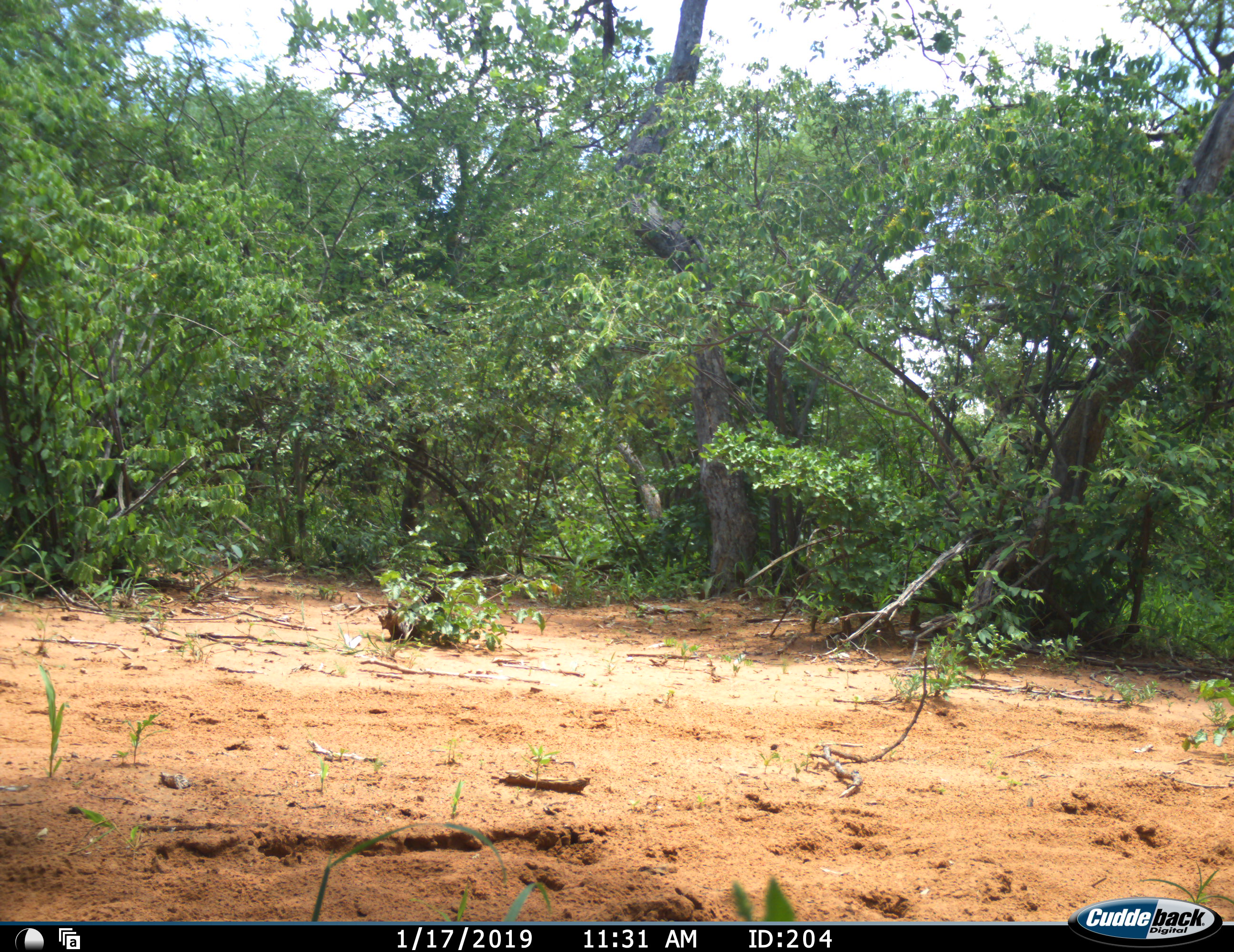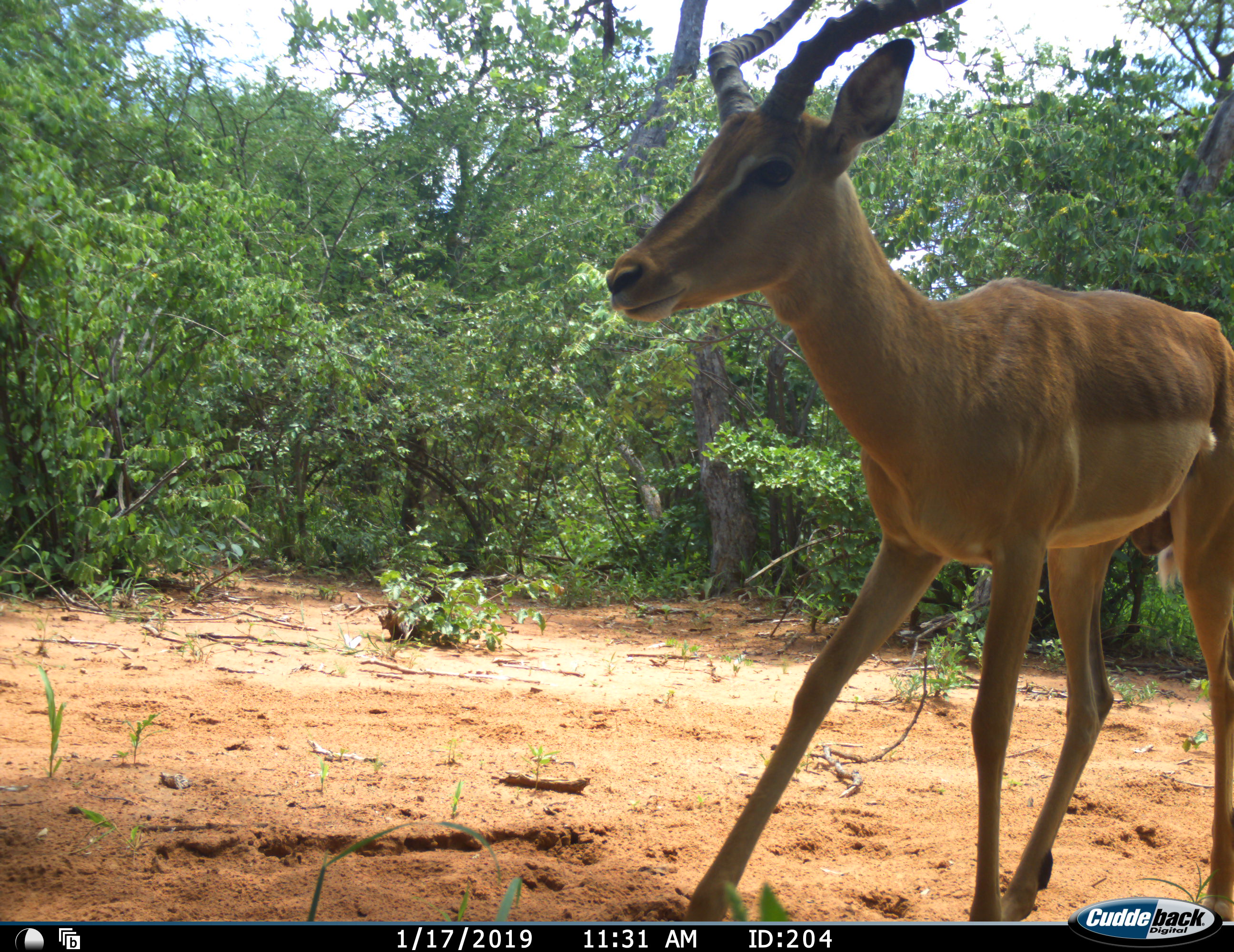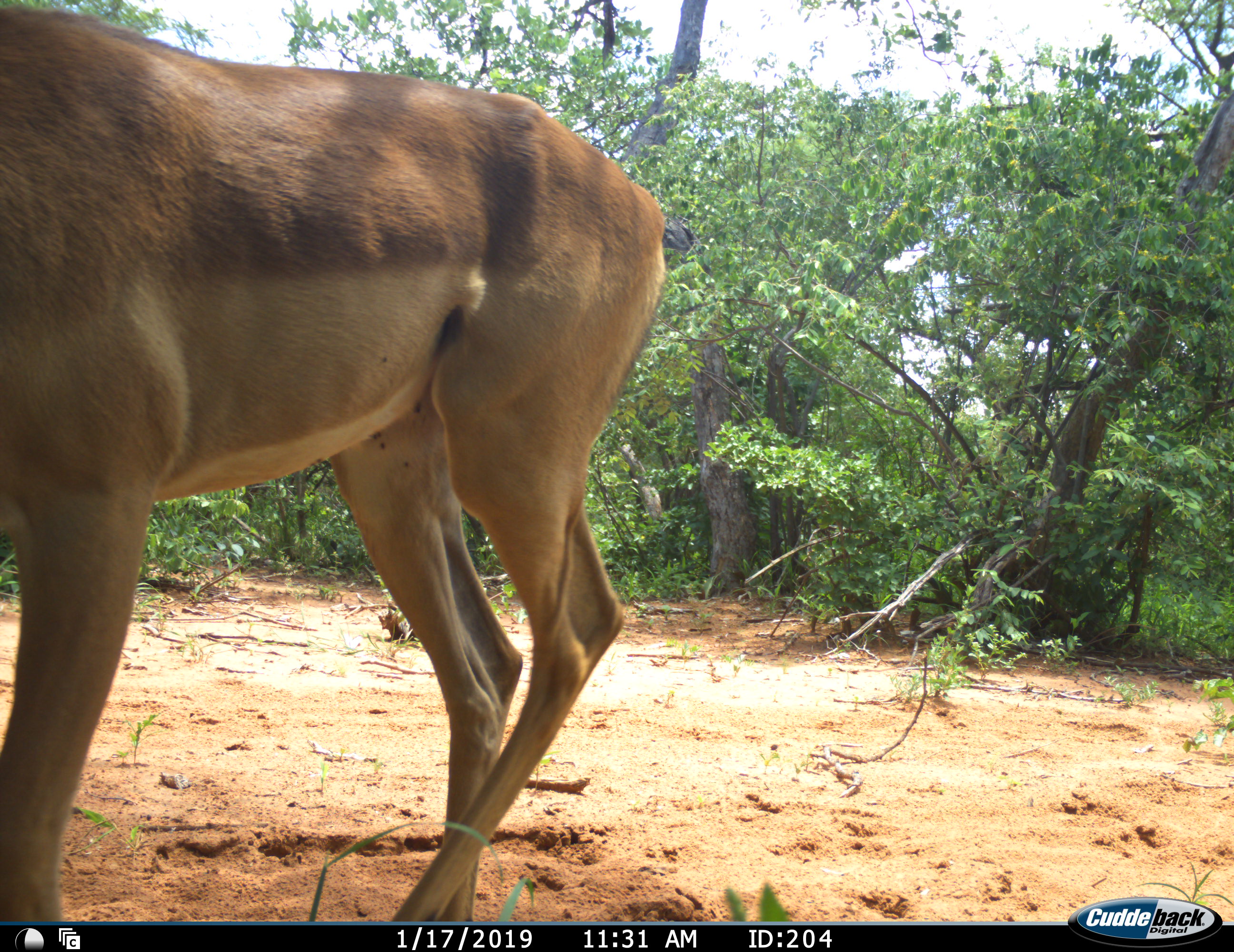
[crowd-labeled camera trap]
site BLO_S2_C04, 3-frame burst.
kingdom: Animalia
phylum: Chordata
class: Mammalia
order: Artiodactyla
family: Bovidae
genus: Aepyceros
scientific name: Aepyceros melampus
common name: impala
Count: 1.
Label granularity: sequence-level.